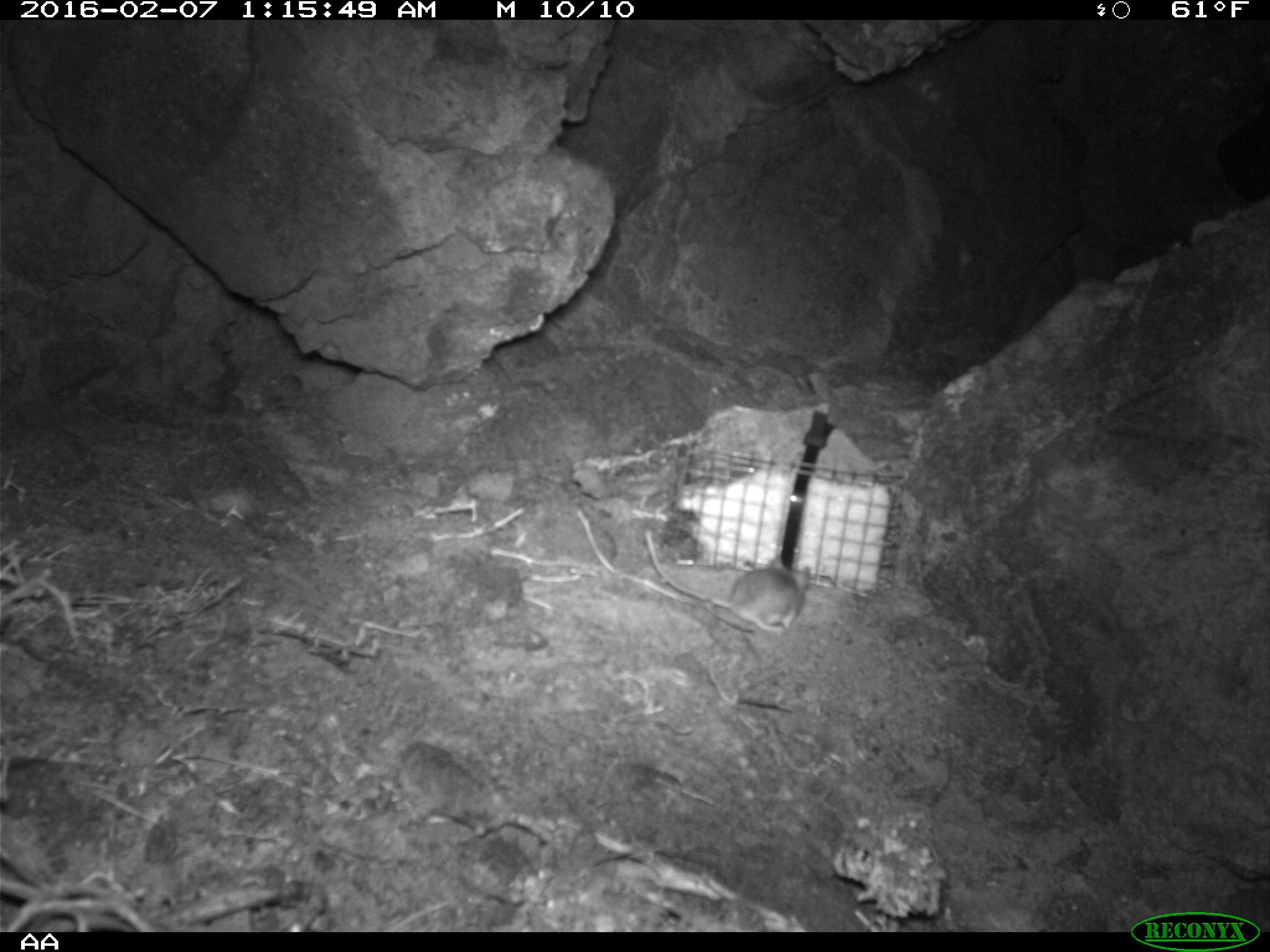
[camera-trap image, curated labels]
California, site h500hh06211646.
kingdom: Animalia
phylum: Chordata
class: Mammalia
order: Rodentia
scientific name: Rodentia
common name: rodent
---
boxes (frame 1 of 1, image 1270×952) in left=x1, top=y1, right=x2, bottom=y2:
rodent: left=644, top=528, right=809, bottom=633